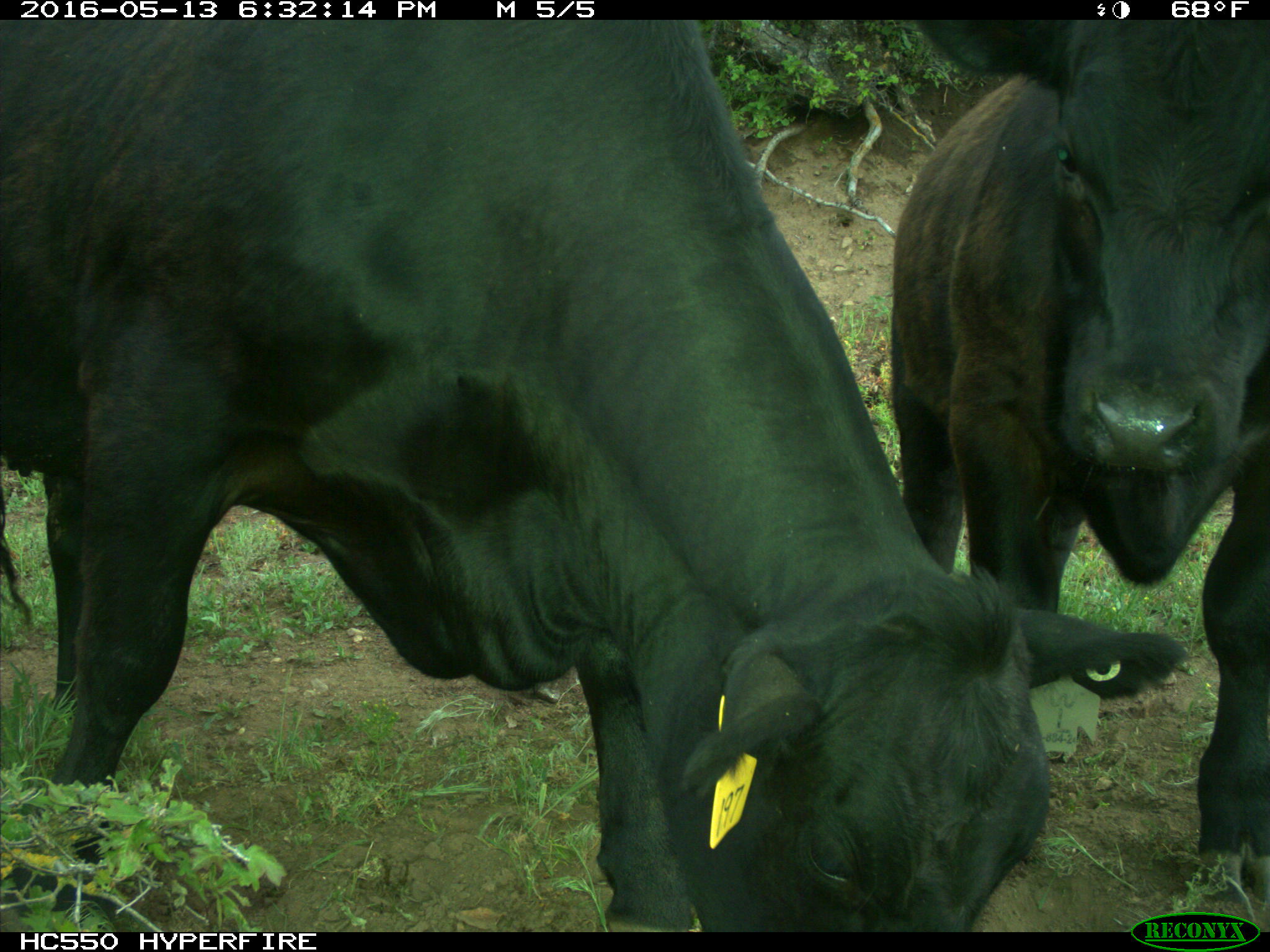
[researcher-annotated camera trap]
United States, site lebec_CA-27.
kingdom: Animalia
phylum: Chordata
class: Mammalia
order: Artiodactyla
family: Bovidae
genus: Bos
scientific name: Bos taurus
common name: domestic cow